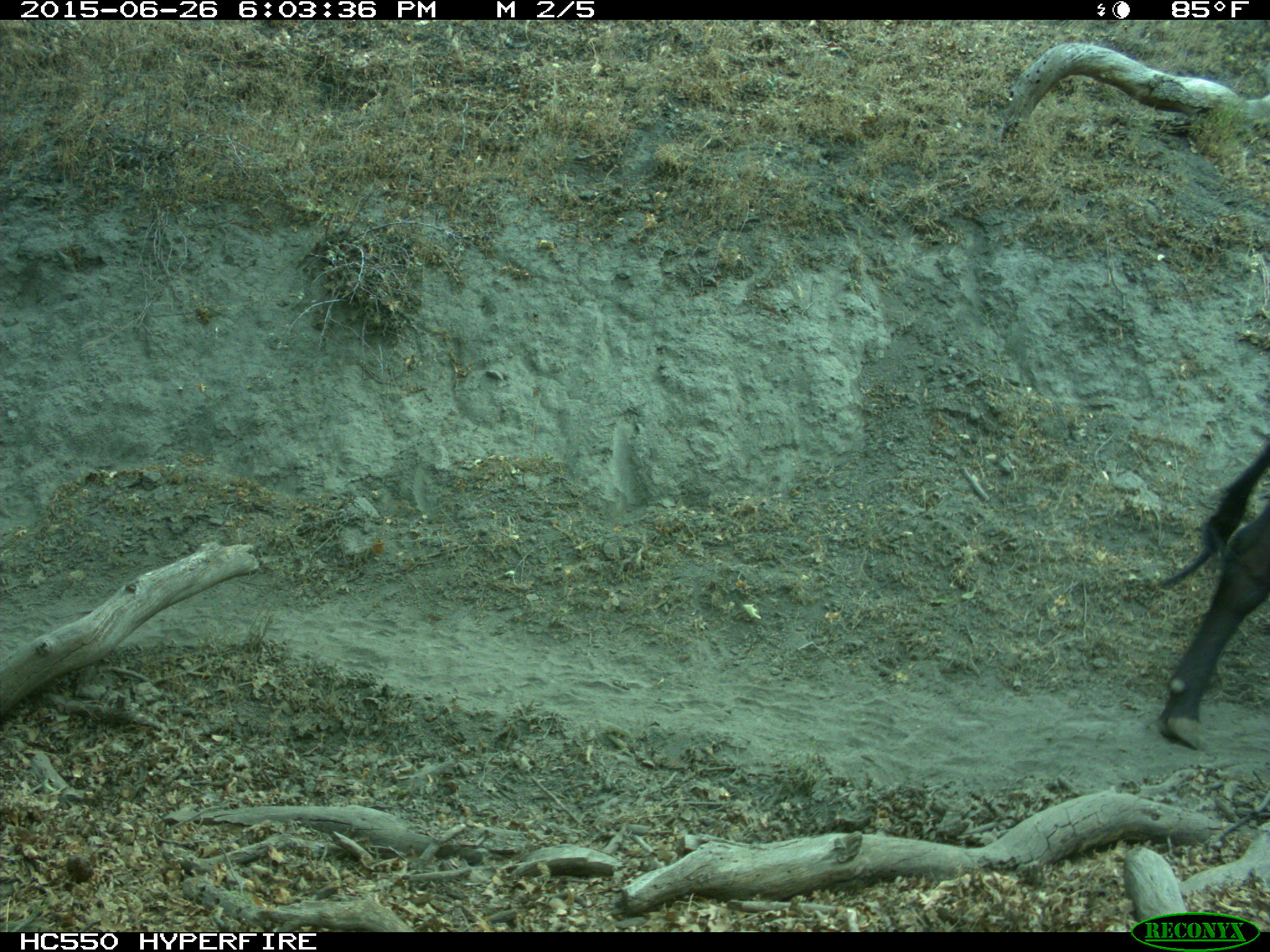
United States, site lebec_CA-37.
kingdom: Animalia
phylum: Chordata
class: Mammalia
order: Artiodactyla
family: Bovidae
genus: Bos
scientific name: Bos taurus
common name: domestic cow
Bos taurus (domestic cow).